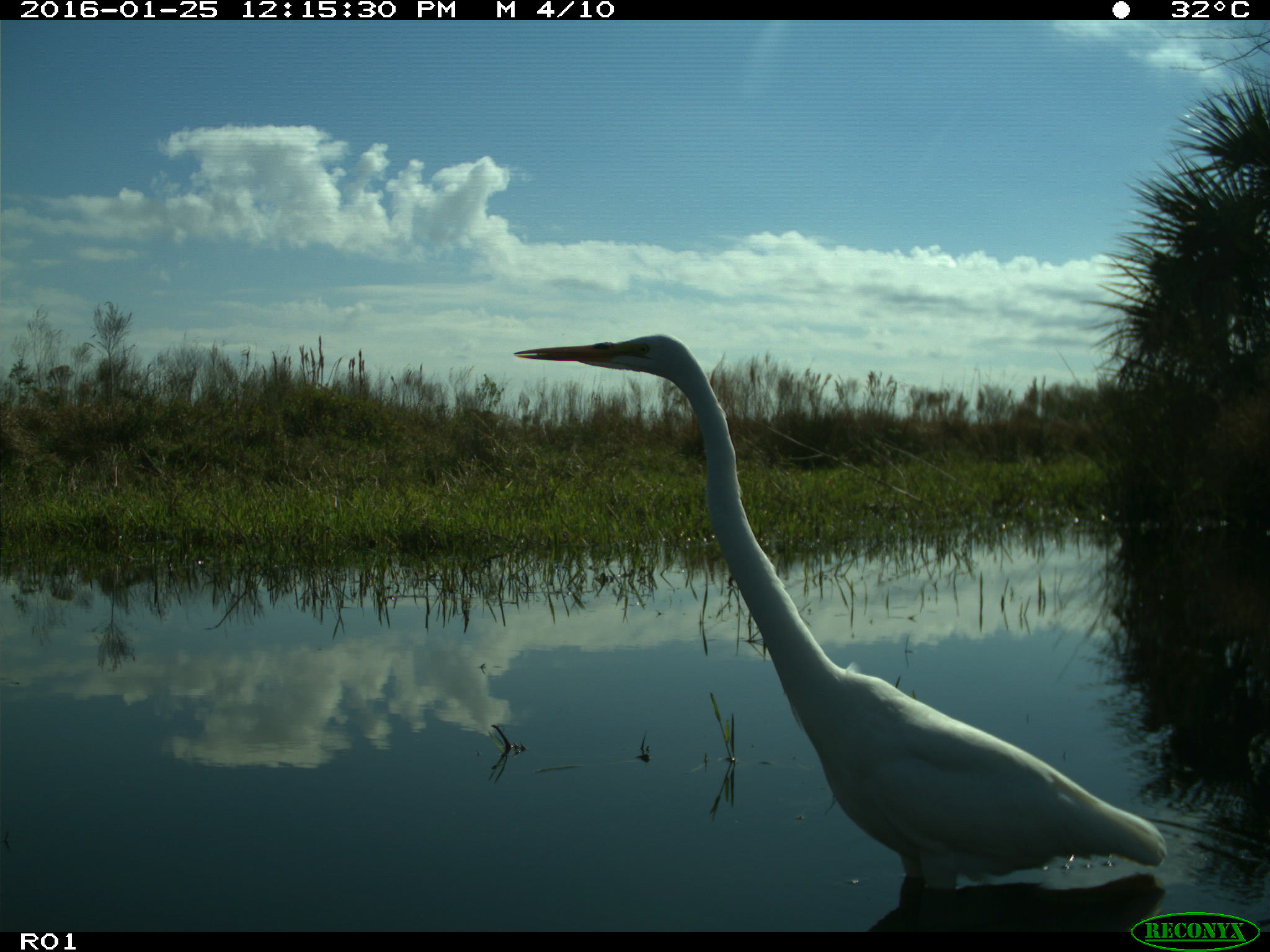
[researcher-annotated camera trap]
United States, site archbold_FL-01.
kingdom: Animalia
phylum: Chordata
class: Aves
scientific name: Aves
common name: birds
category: unidentified bird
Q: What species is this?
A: Unidentified bird (birds) (Aves).